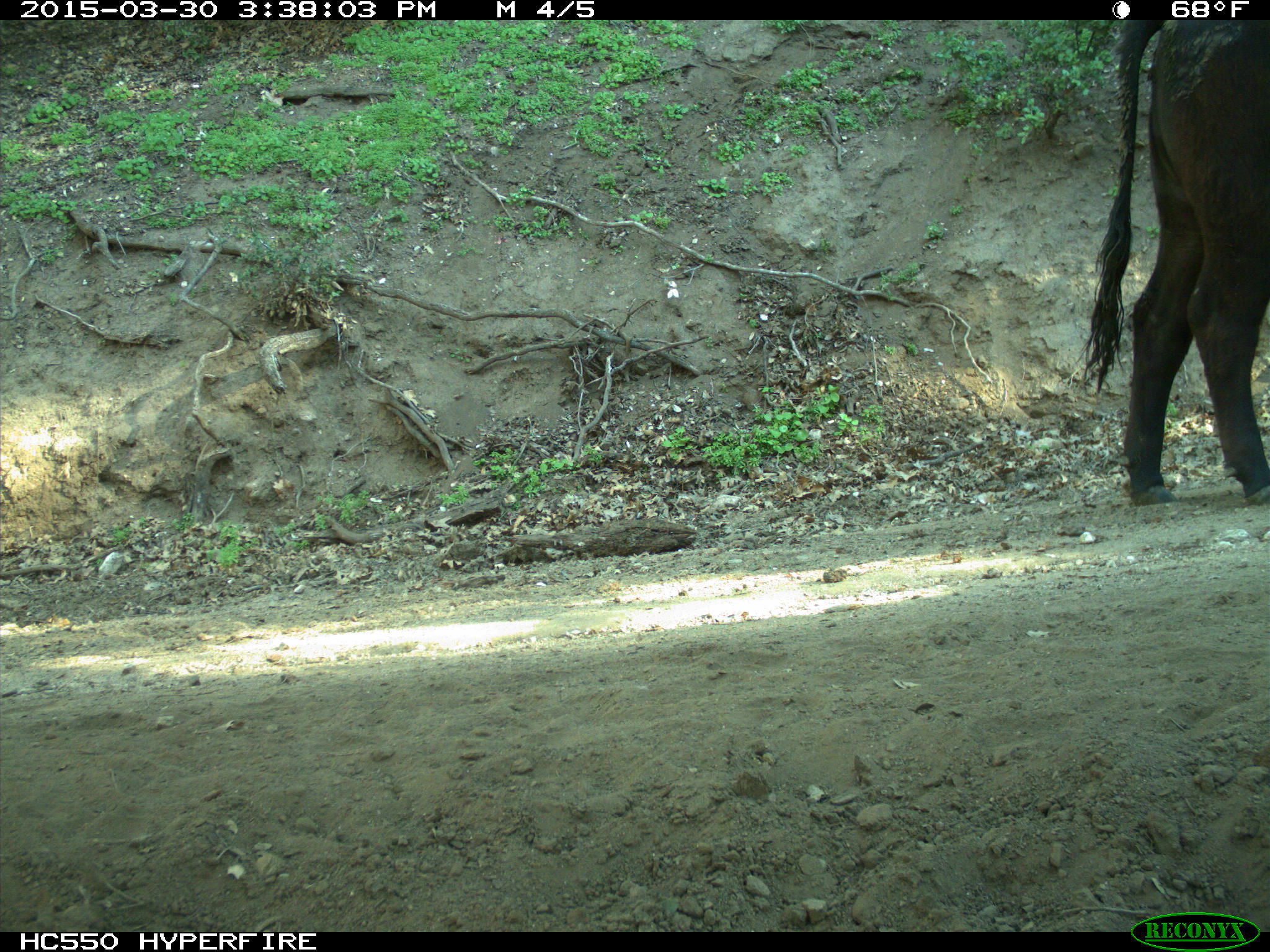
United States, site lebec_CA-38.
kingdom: Animalia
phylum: Chordata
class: Mammalia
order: Artiodactyla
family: Bovidae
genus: Bos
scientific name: Bos taurus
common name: domestic cow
Bos taurus (domestic cow).